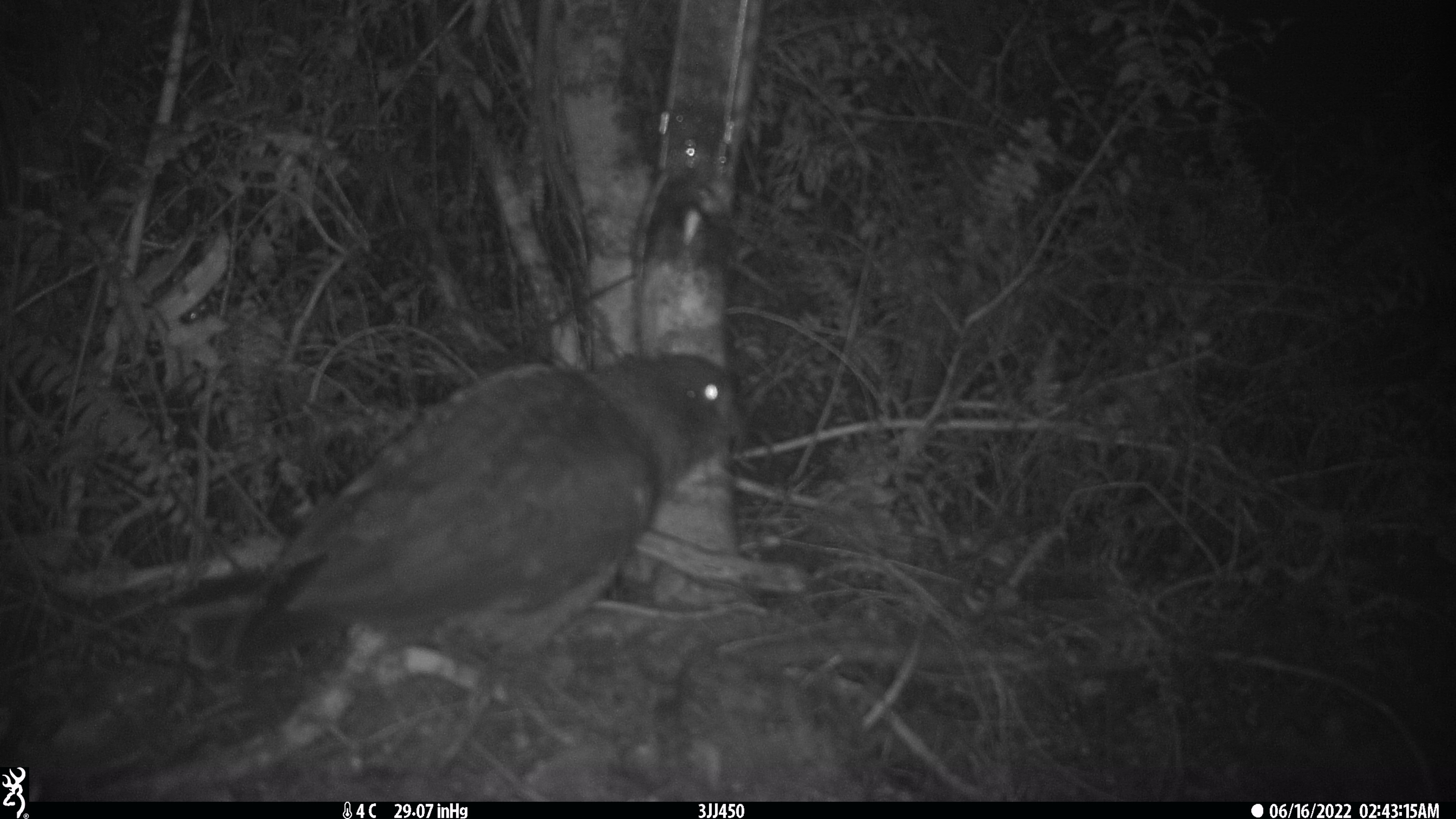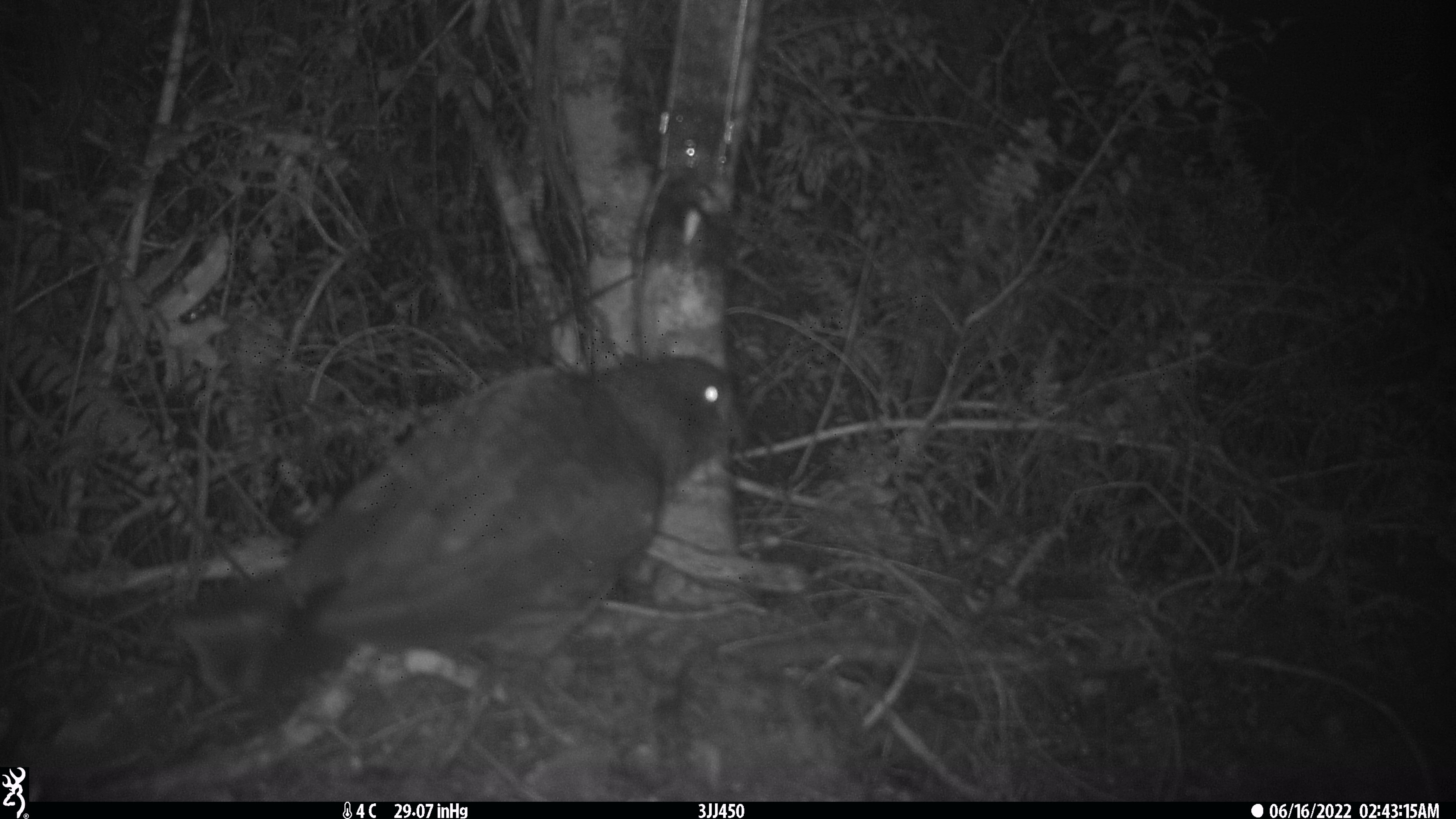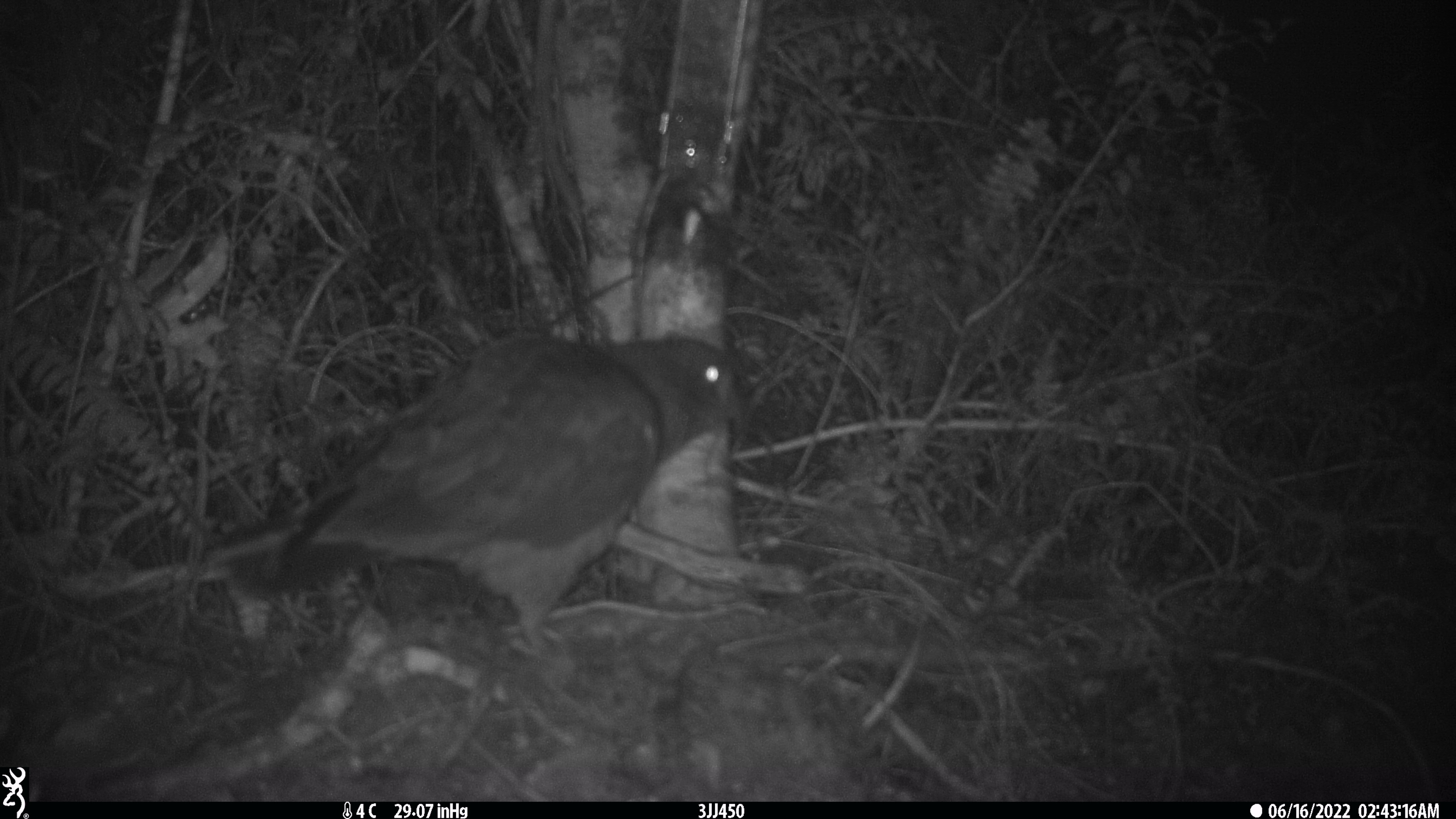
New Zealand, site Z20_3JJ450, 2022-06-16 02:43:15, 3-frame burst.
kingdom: Animalia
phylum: Chordata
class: Aves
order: Psittaciformes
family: Strigopidae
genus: Nestor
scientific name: Nestor notabilis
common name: kea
Kea (Nestor notabilis).